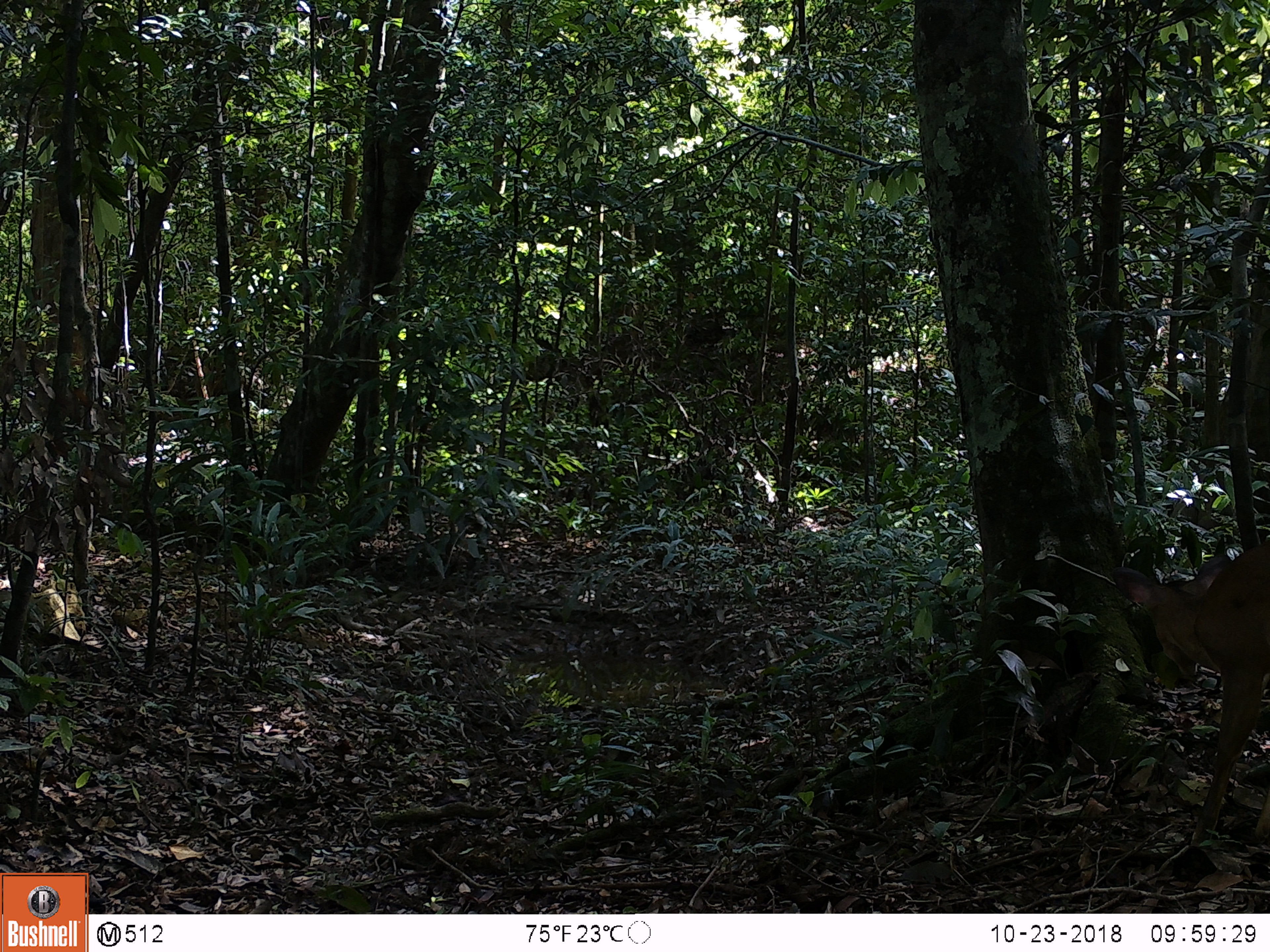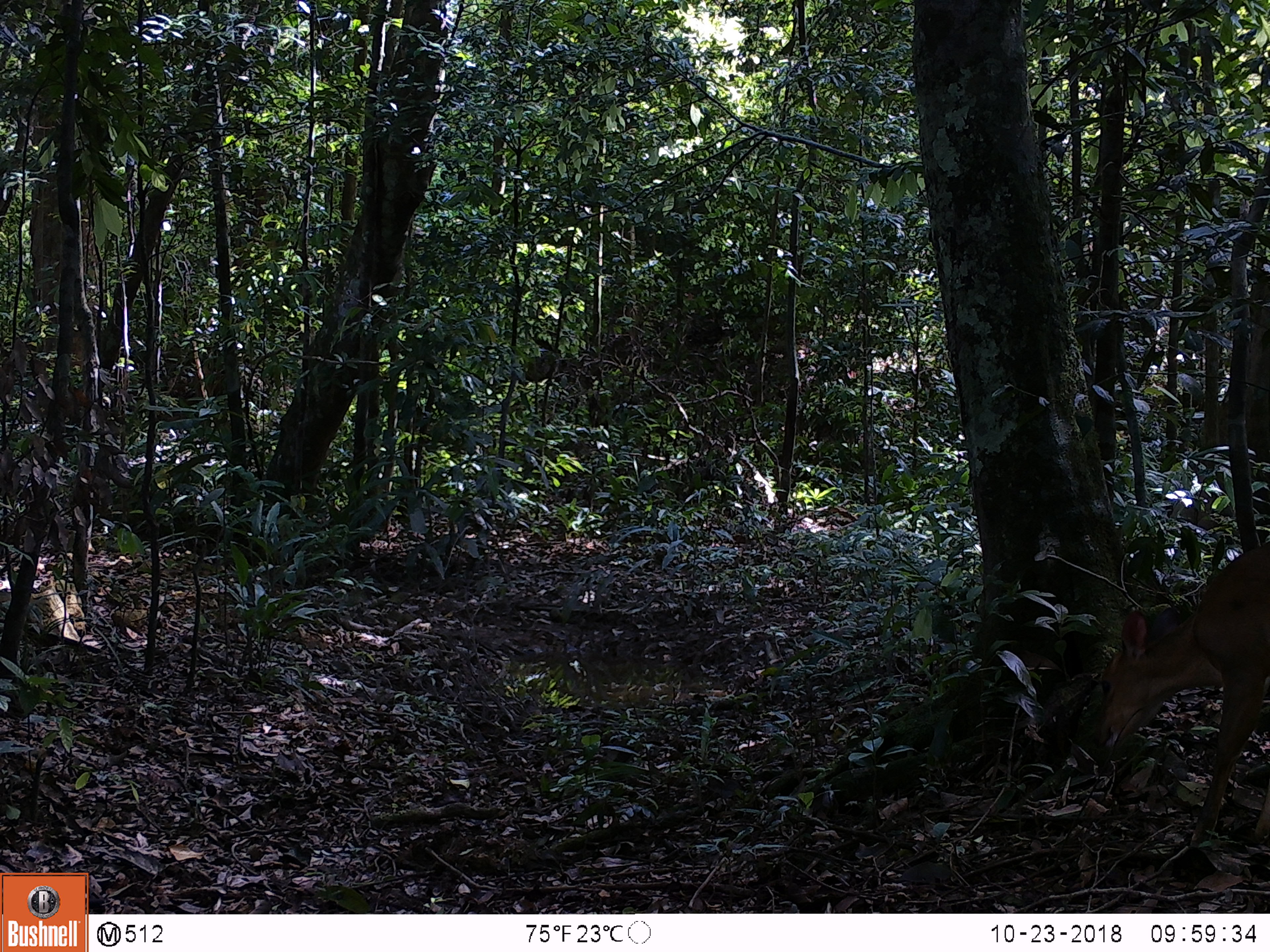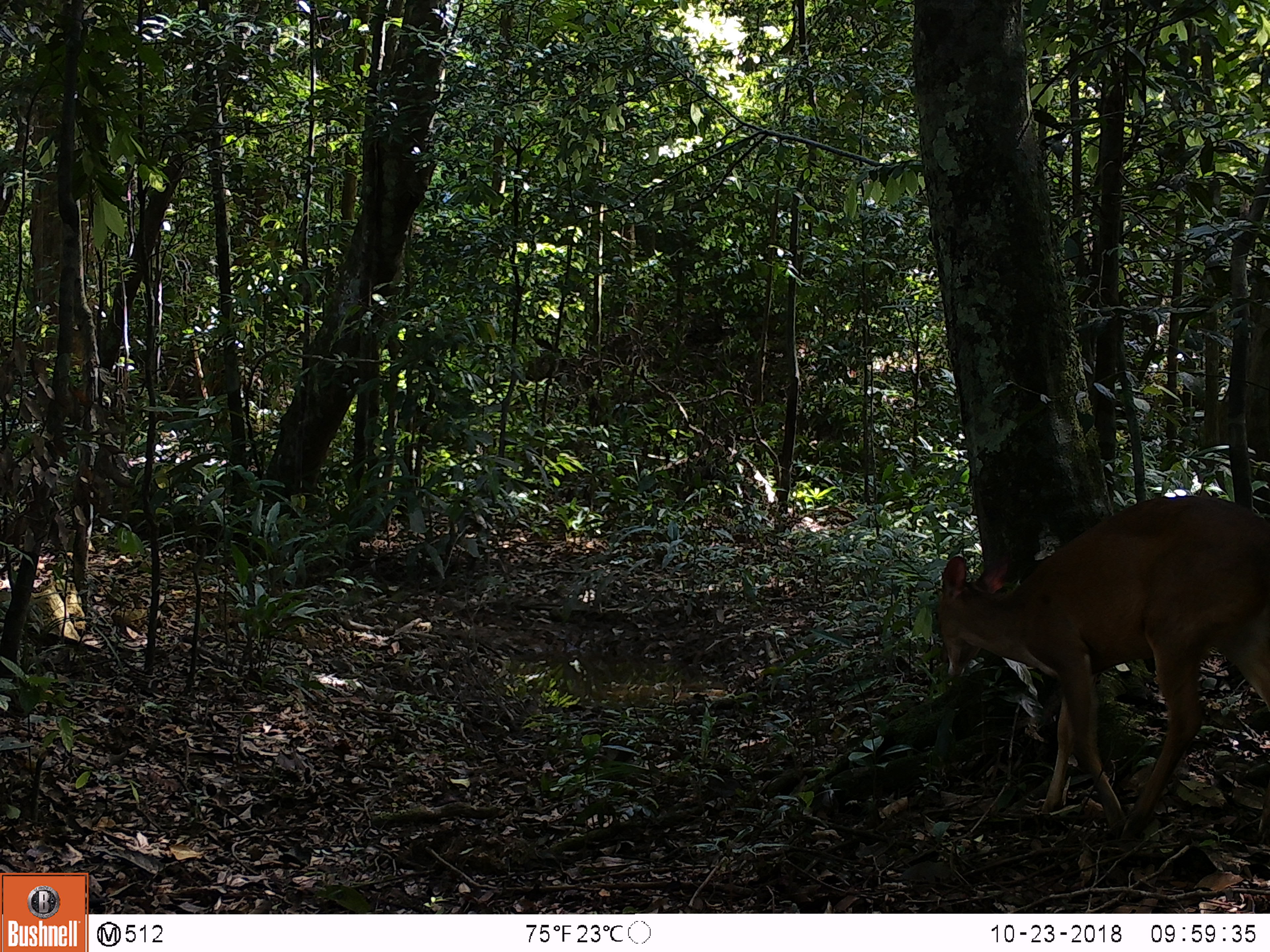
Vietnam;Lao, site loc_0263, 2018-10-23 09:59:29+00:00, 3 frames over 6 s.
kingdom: Animalia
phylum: Chordata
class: Mammalia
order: Artiodactyla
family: Cervidae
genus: Muntiacus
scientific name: Muntiacus vuquangensis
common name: large-antlered muntjac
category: large antlered muntjac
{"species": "large antlered muntjac (large-antlered muntjac) (Muntiacus vuquangensis)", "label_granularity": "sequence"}